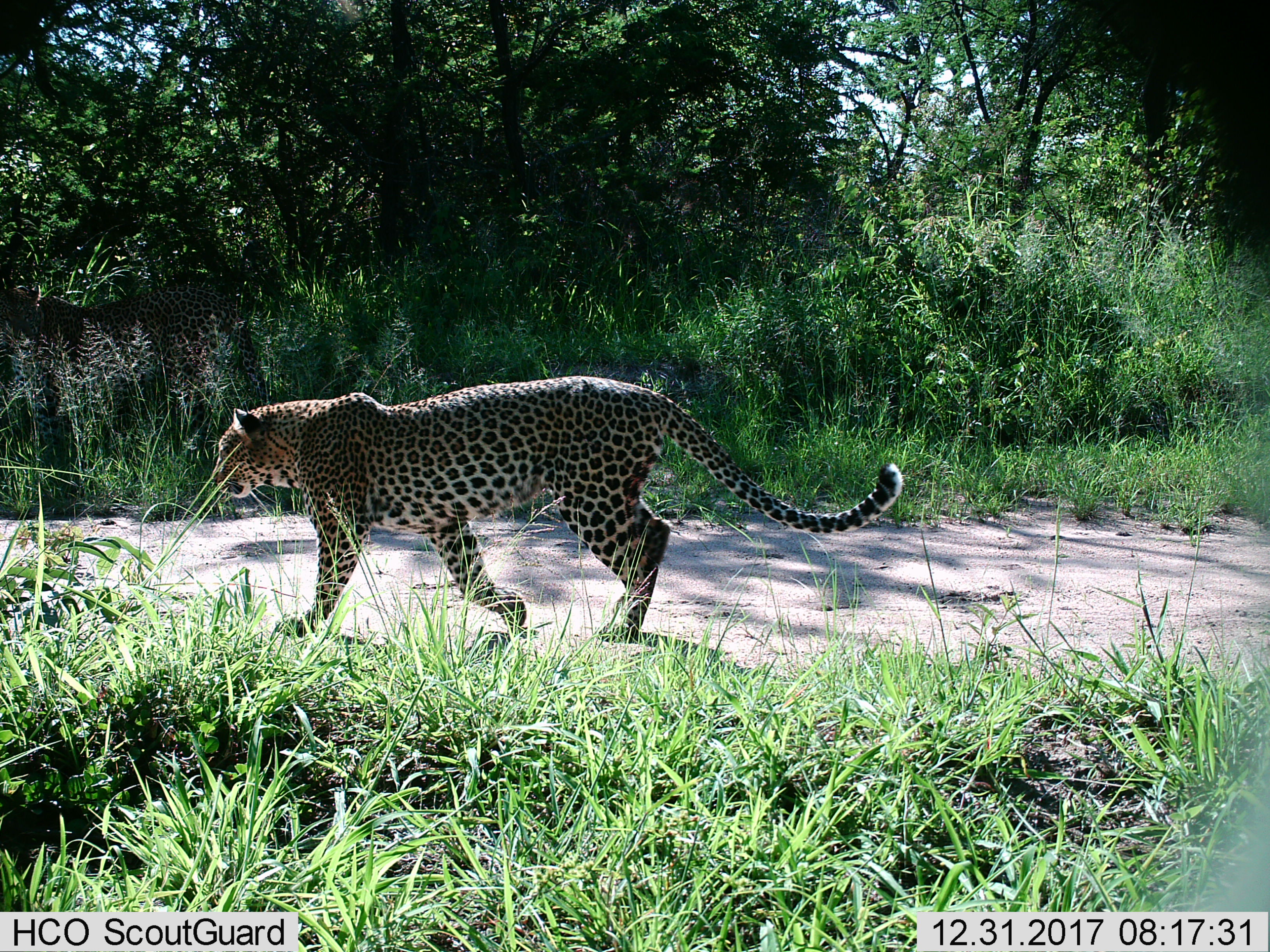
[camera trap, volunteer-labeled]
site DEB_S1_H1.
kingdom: Animalia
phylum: Chordata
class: Mammalia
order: Carnivora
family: Felidae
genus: Panthera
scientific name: Panthera pardus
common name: leopard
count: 1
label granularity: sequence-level